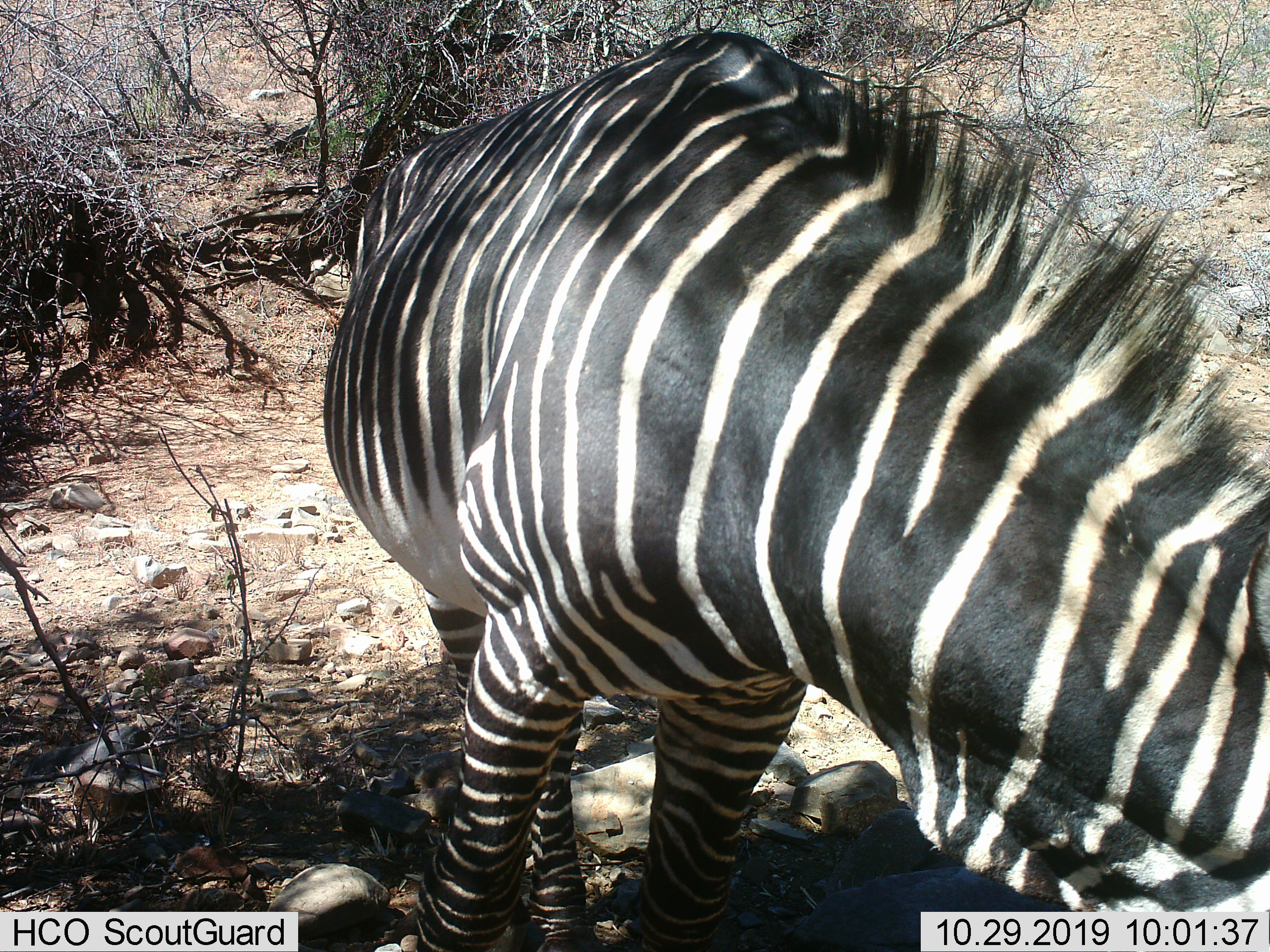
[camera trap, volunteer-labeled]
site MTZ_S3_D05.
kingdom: Animalia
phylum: Chordata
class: Mammalia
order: Perissodactyla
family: Equidae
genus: Equus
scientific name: Equus zebra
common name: mountain zebra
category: zebramountain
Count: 1.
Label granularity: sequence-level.